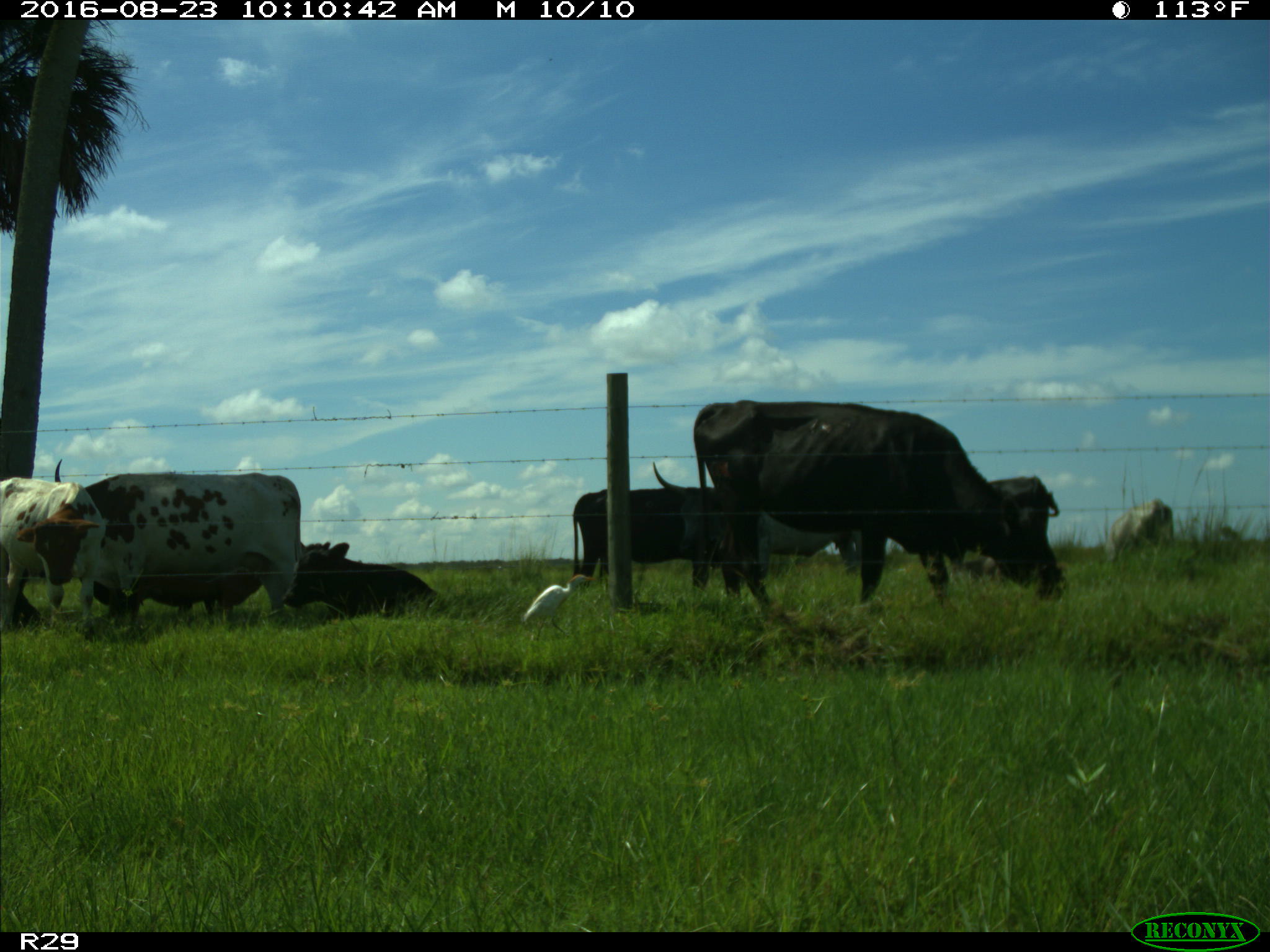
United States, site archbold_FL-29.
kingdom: Animalia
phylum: Chordata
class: Mammalia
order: Artiodactyla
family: Bovidae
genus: Bos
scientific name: Bos taurus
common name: domestic cow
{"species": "Bos taurus (domestic cow)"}